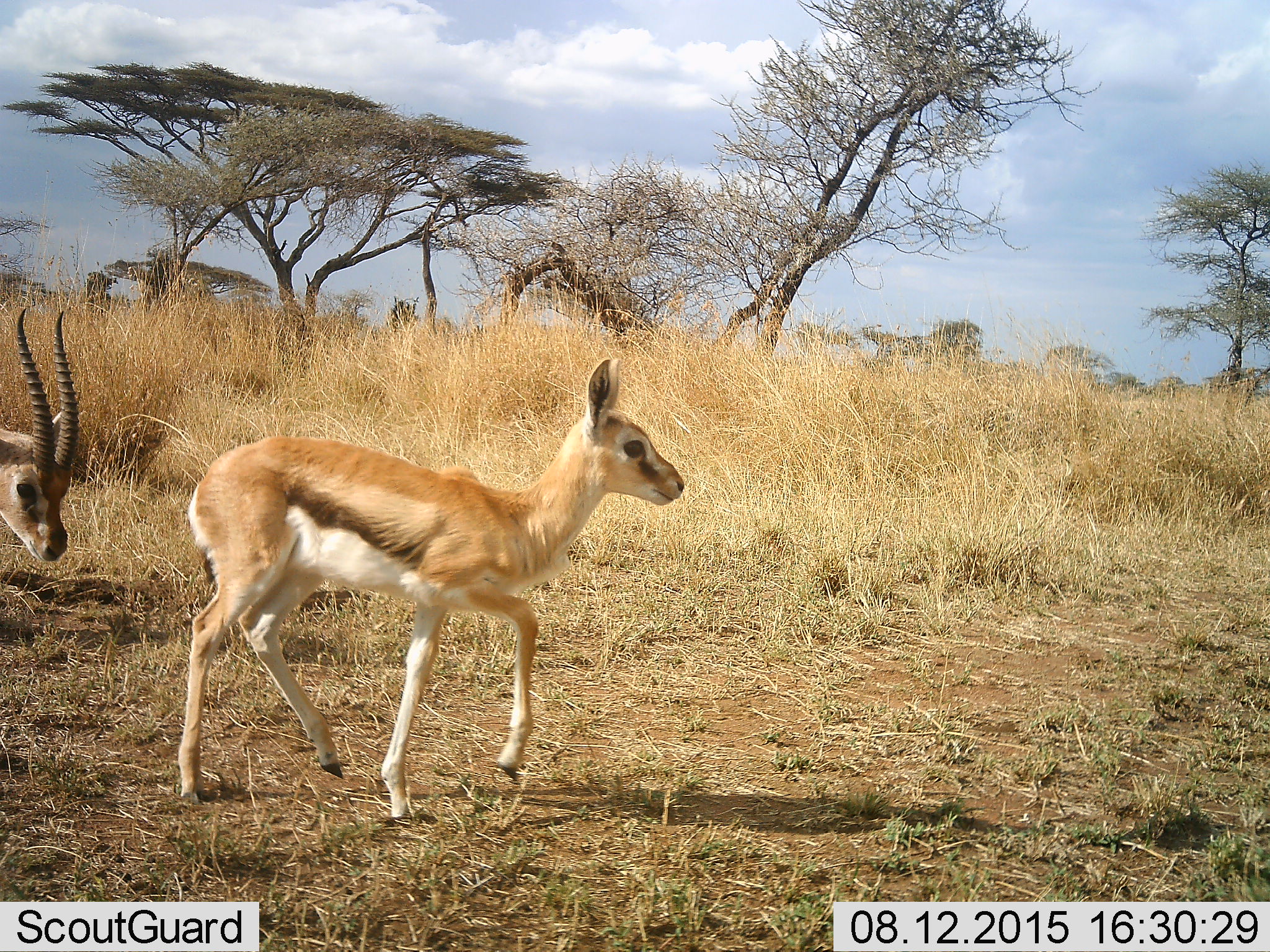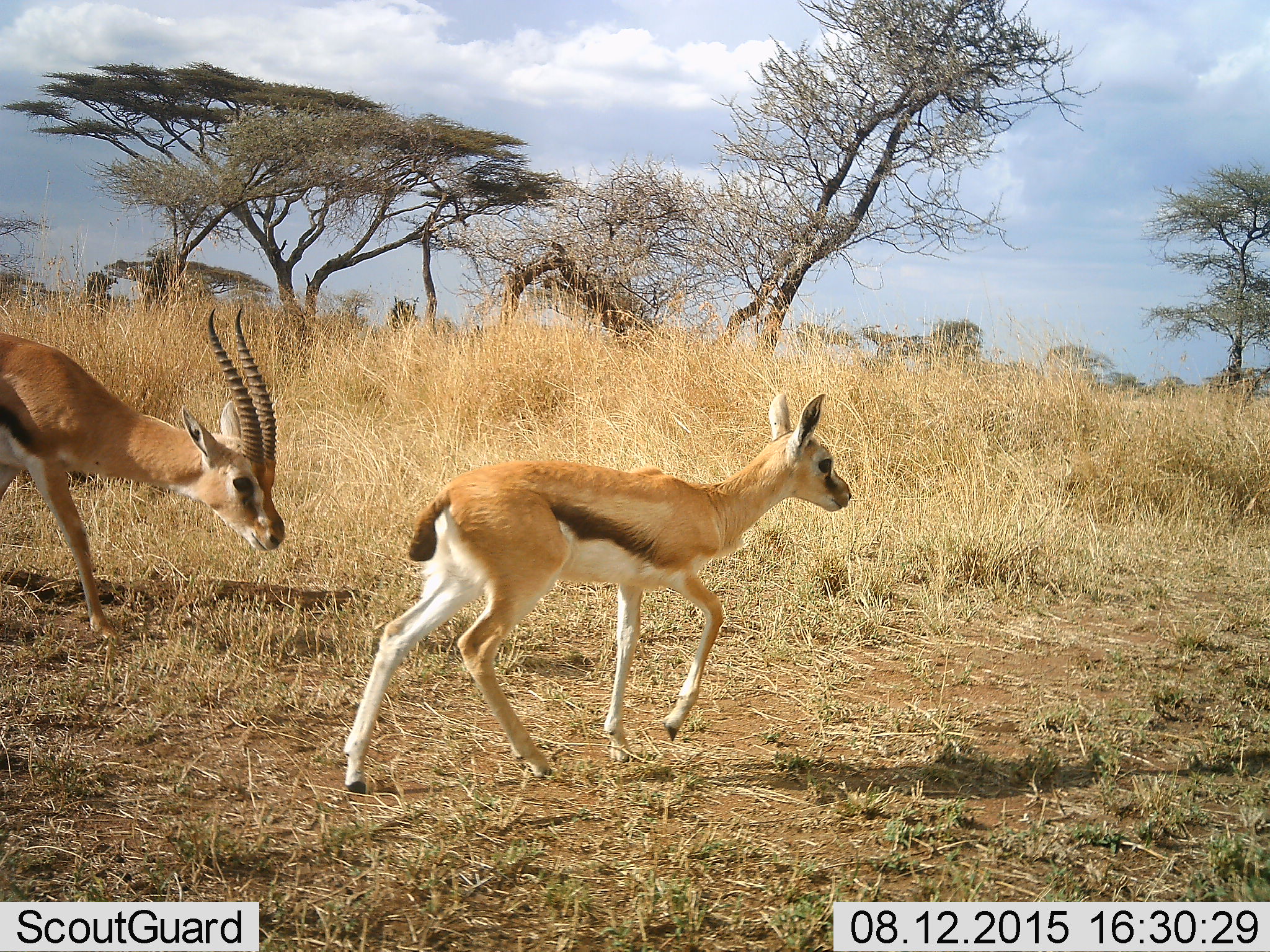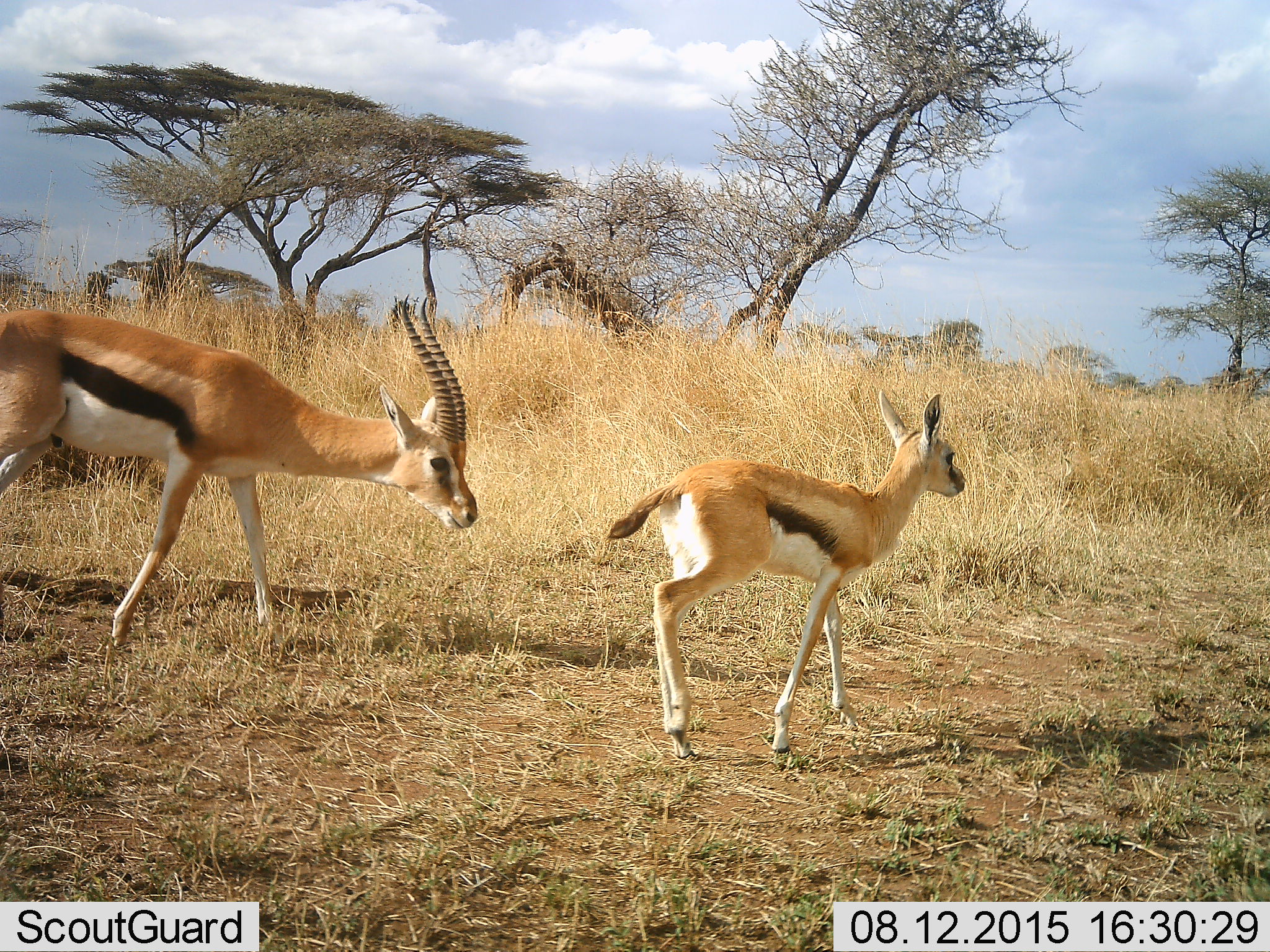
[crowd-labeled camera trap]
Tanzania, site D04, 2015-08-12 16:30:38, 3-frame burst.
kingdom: Animalia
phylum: Chordata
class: Mammalia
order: Artiodactyla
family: Bovidae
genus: Eudorcas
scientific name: Eudorcas thomsonii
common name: thomson's gazelle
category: gazellethomsons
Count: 2.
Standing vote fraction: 0%.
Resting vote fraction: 0%.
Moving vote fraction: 100%.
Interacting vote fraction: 0%.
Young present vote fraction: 88%.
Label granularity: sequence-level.